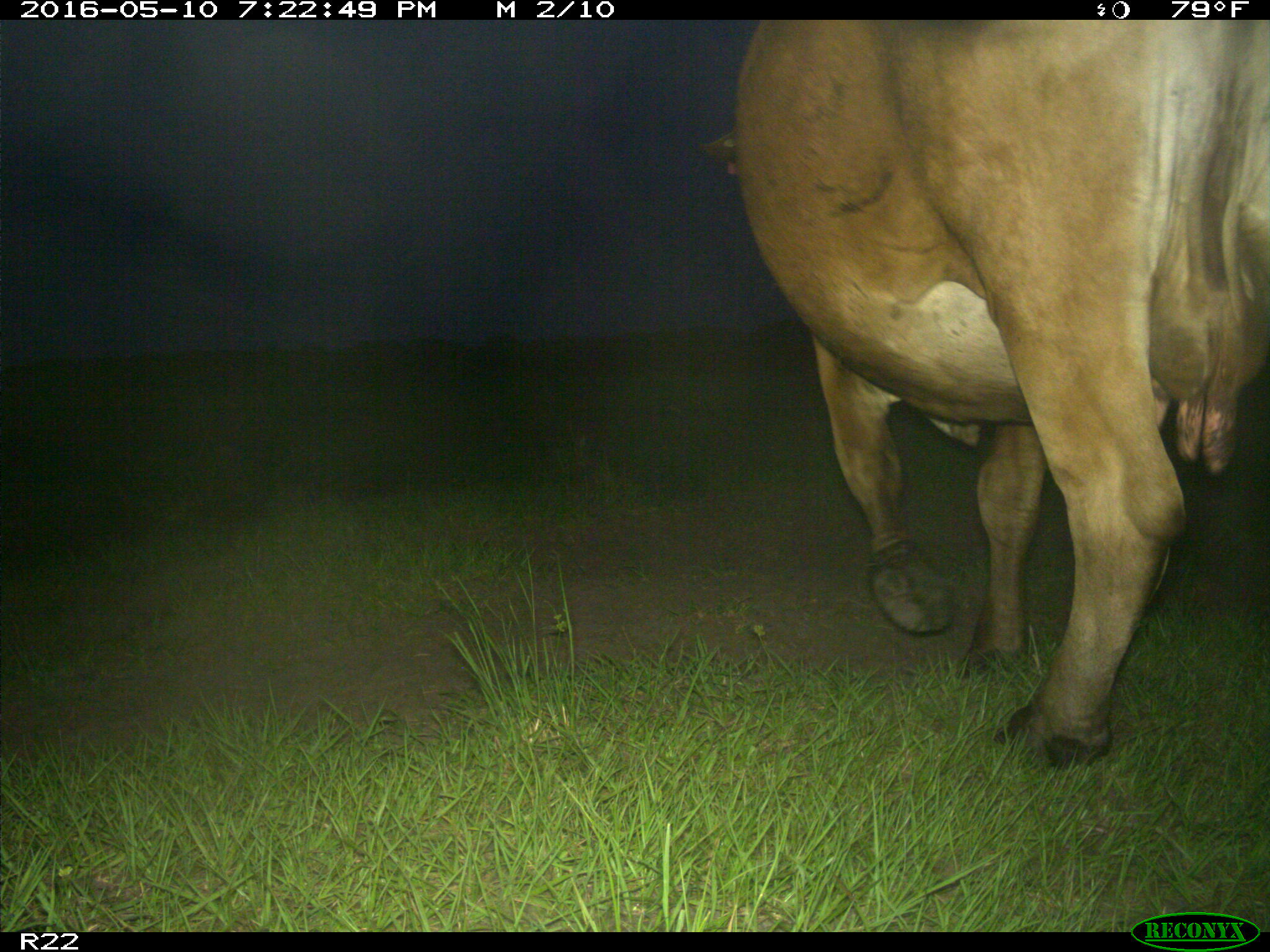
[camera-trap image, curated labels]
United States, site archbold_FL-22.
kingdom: Animalia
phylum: Chordata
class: Mammalia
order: Artiodactyla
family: Bovidae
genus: Bos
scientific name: Bos taurus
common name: domestic cow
Bos taurus (domestic cow).